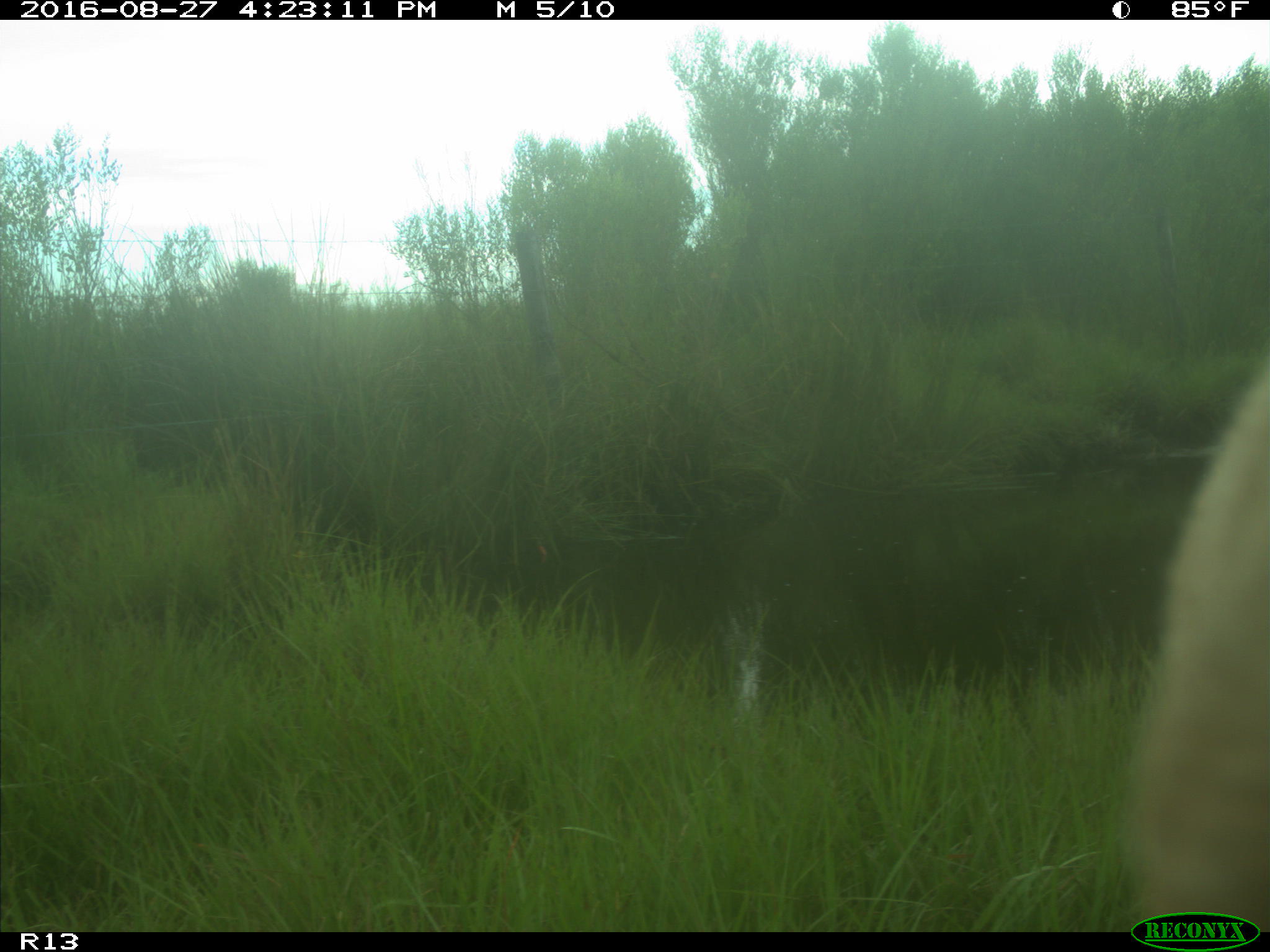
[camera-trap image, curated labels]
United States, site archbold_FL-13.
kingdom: Animalia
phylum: Chordata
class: Mammalia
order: Artiodactyla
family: Bovidae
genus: Bos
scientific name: Bos taurus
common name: domestic cow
Bos taurus (domestic cow).